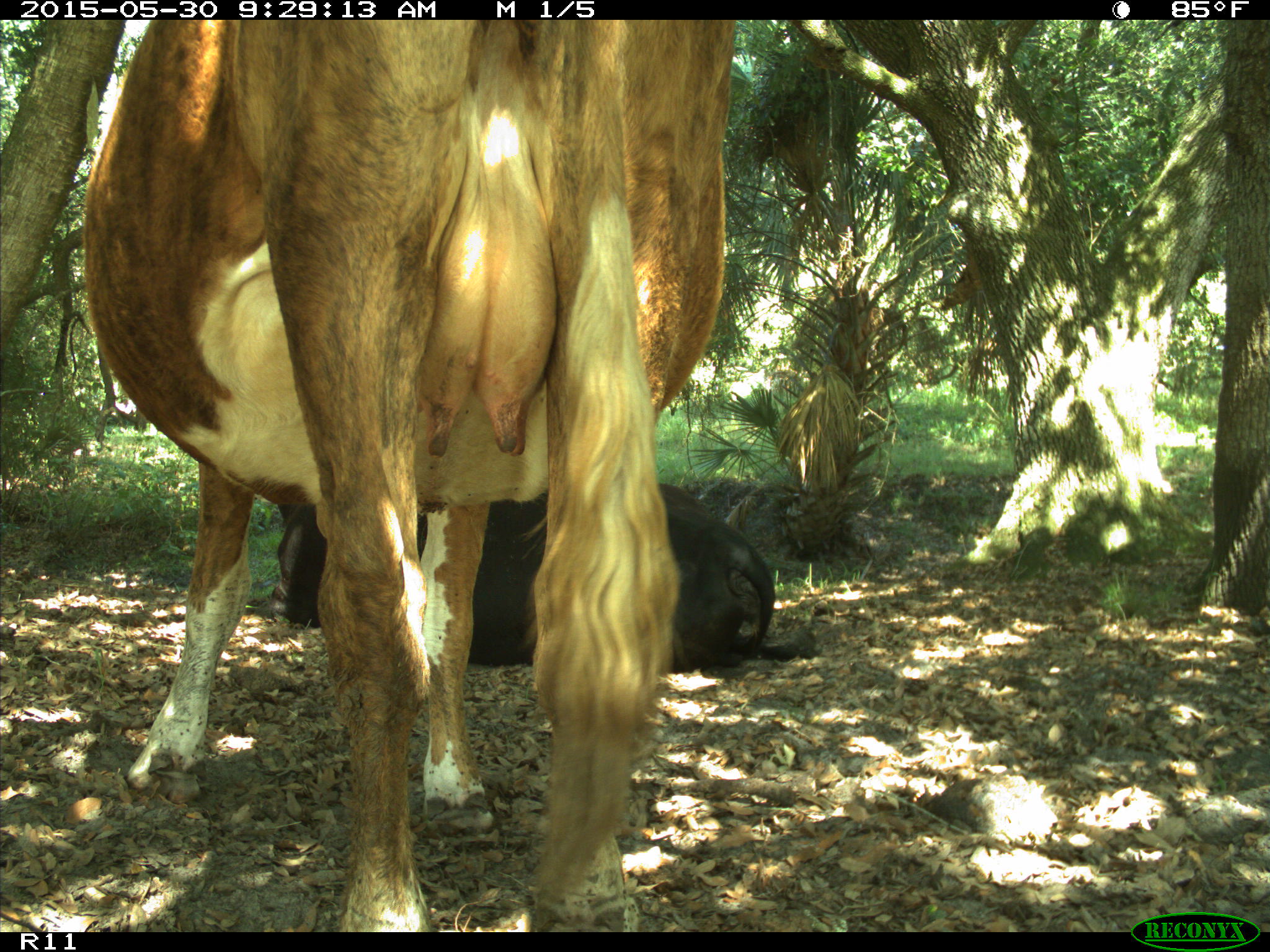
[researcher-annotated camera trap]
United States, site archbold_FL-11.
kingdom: Animalia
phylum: Chordata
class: Mammalia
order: Artiodactyla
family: Bovidae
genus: Bos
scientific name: Bos taurus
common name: domestic cow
Bos taurus (domestic cow).